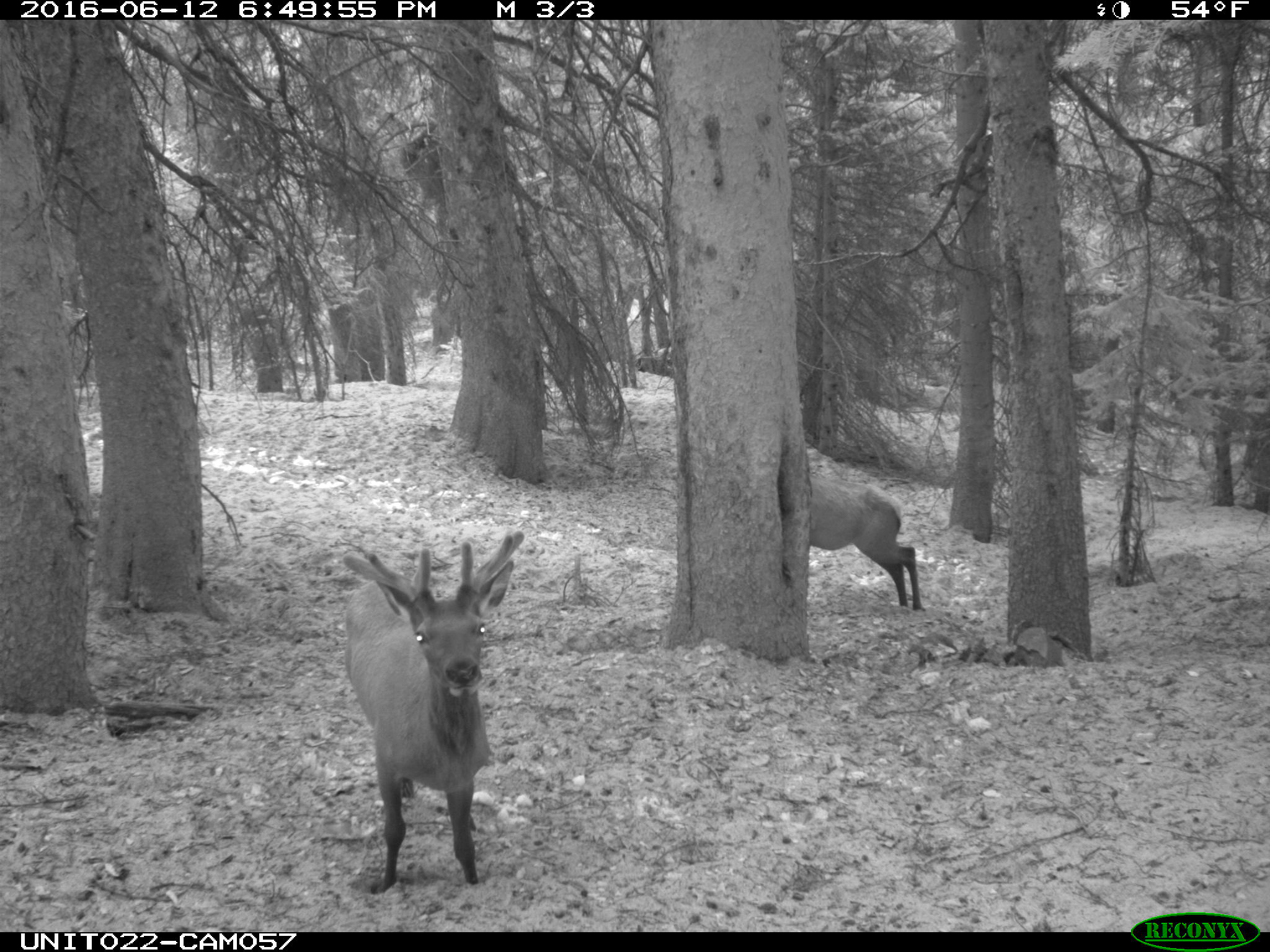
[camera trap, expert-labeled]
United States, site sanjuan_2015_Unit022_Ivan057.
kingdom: Animalia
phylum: Chordata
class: Mammalia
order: Artiodactyla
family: Cervidae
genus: Cervus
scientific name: Cervus elaphus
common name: red deer